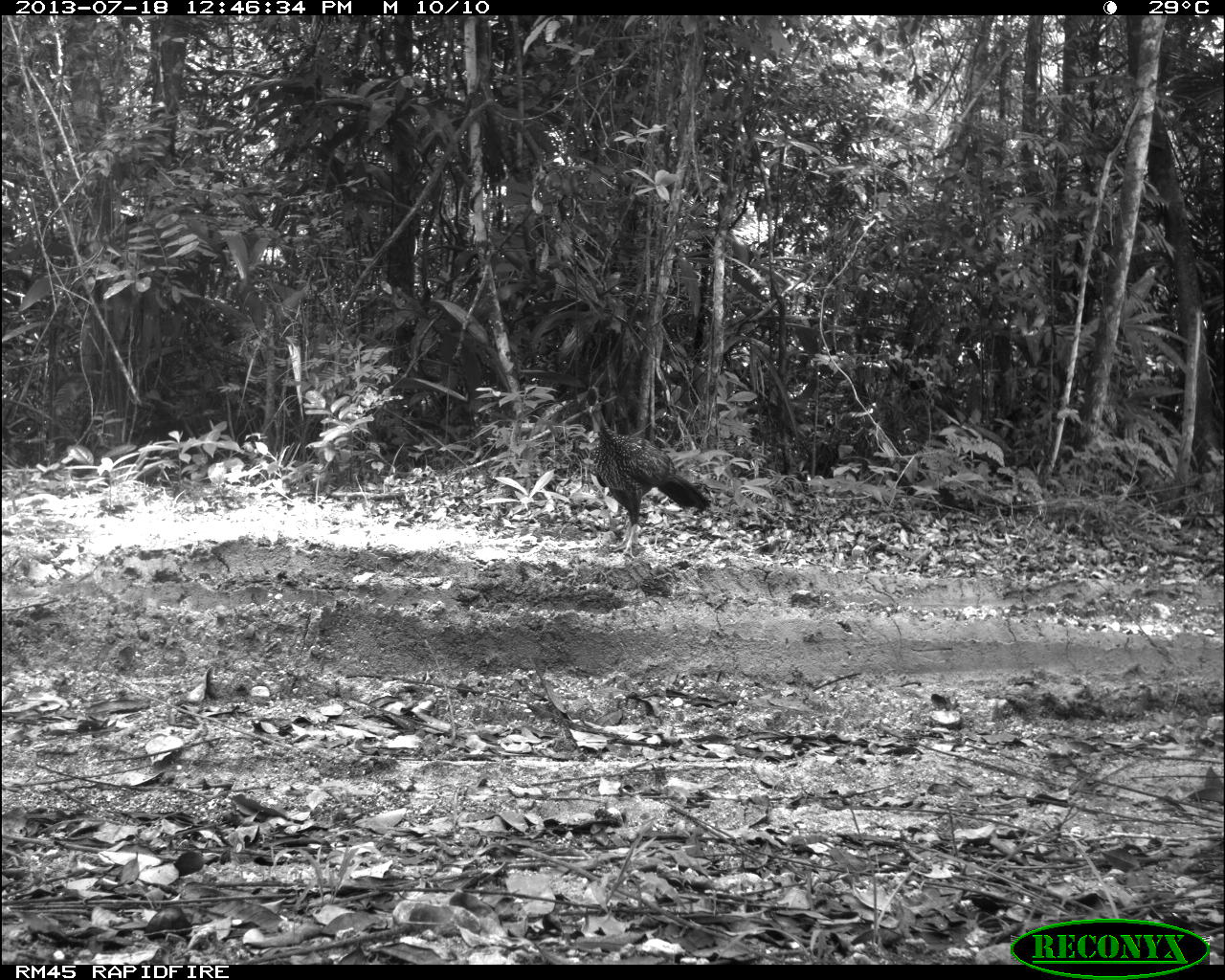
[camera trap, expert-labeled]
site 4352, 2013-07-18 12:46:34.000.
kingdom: Animalia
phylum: Chordata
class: Aves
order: Galliformes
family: Cracidae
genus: Penelope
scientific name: Penelope purpurascens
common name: crested guan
Penelope purpurascens (crested guan), count 1.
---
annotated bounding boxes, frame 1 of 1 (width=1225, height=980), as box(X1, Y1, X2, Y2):
penelope purpurascens: box(582, 383, 712, 558)